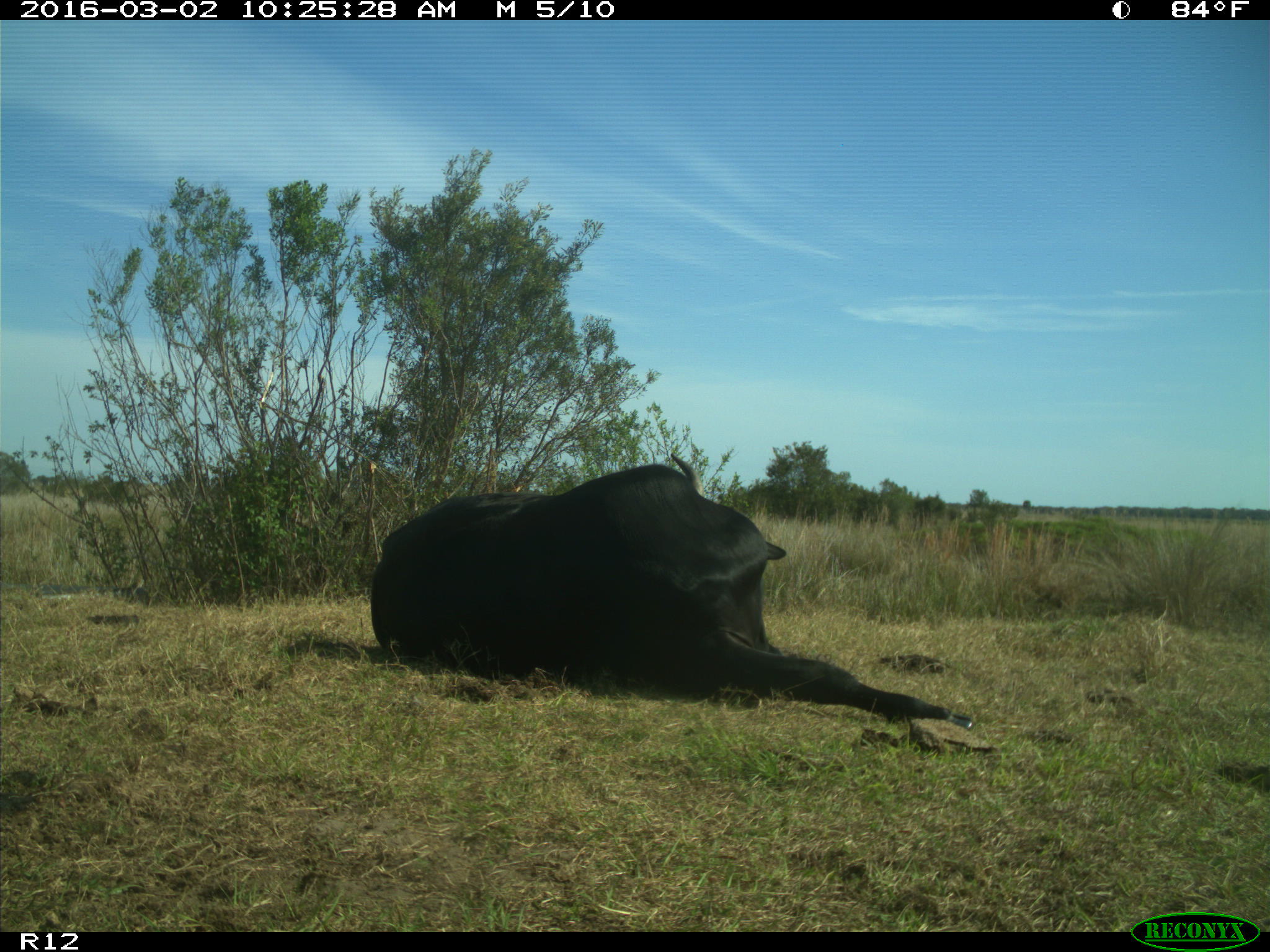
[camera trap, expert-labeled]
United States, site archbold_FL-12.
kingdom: Animalia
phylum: Chordata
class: Mammalia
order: Artiodactyla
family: Bovidae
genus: Bos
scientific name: Bos taurus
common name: domestic cow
Bos taurus (domestic cow).